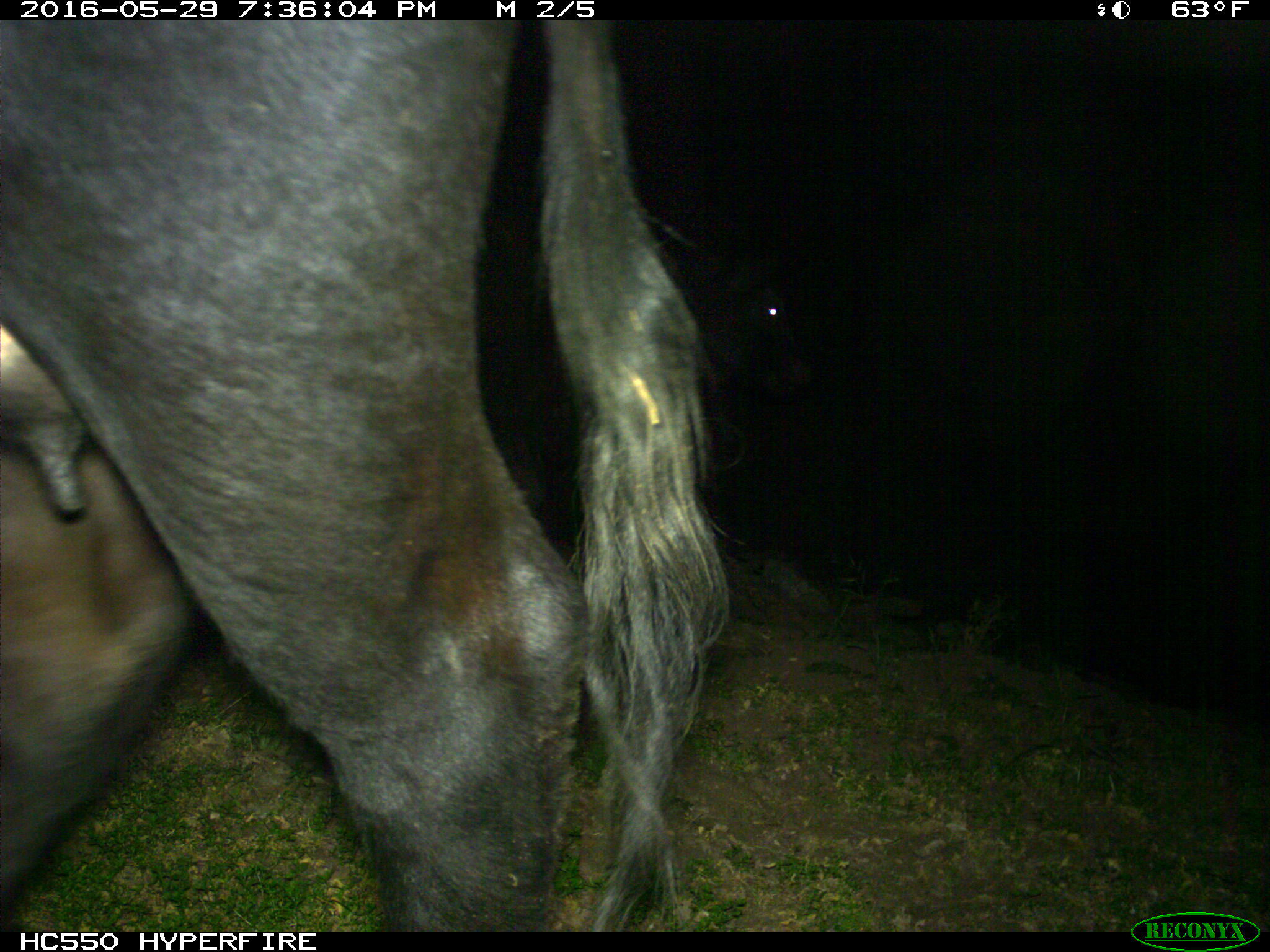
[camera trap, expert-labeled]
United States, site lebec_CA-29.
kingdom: Animalia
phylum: Chordata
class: Mammalia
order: Artiodactyla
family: Bovidae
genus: Bos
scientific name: Bos taurus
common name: domestic cow